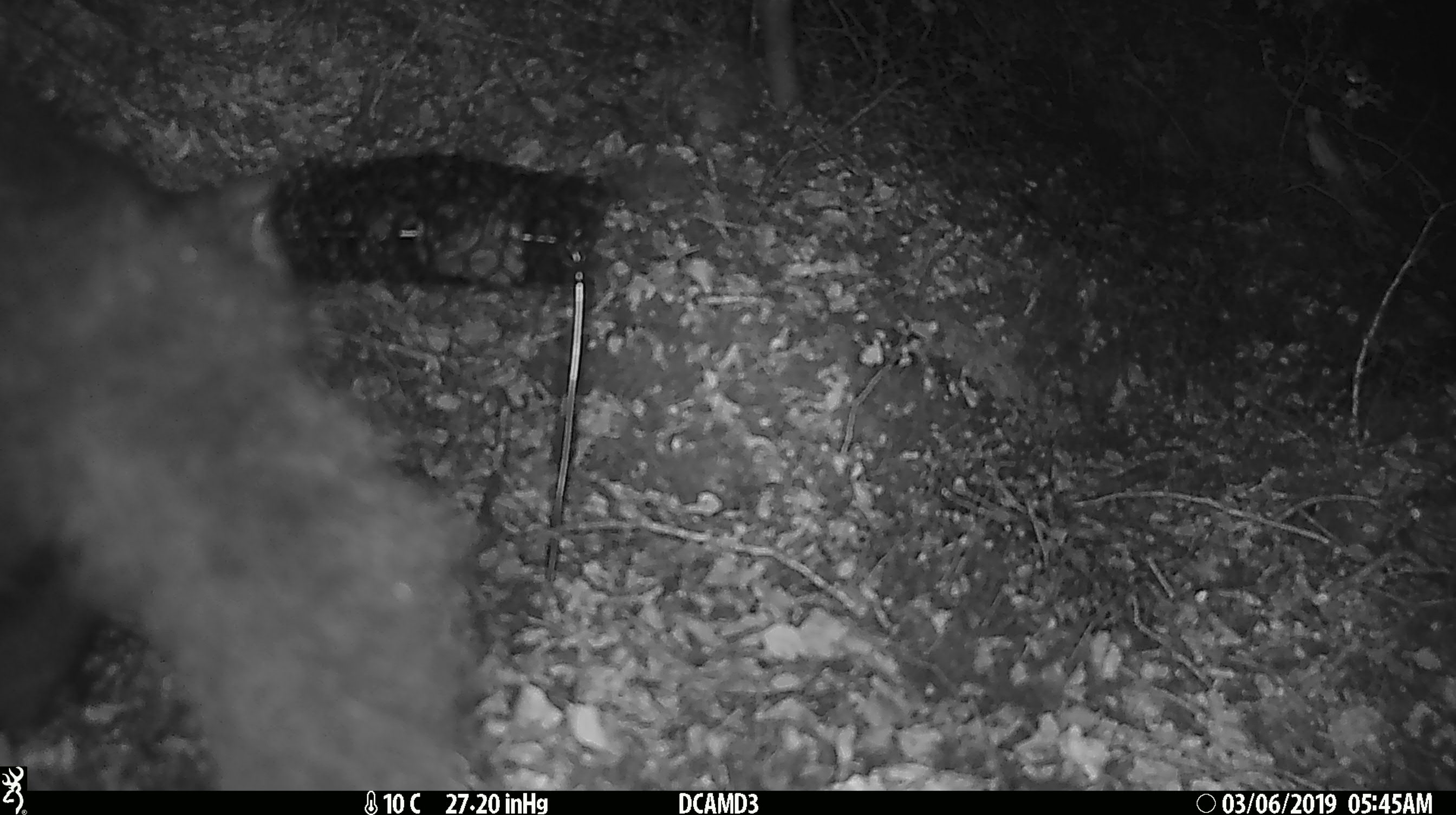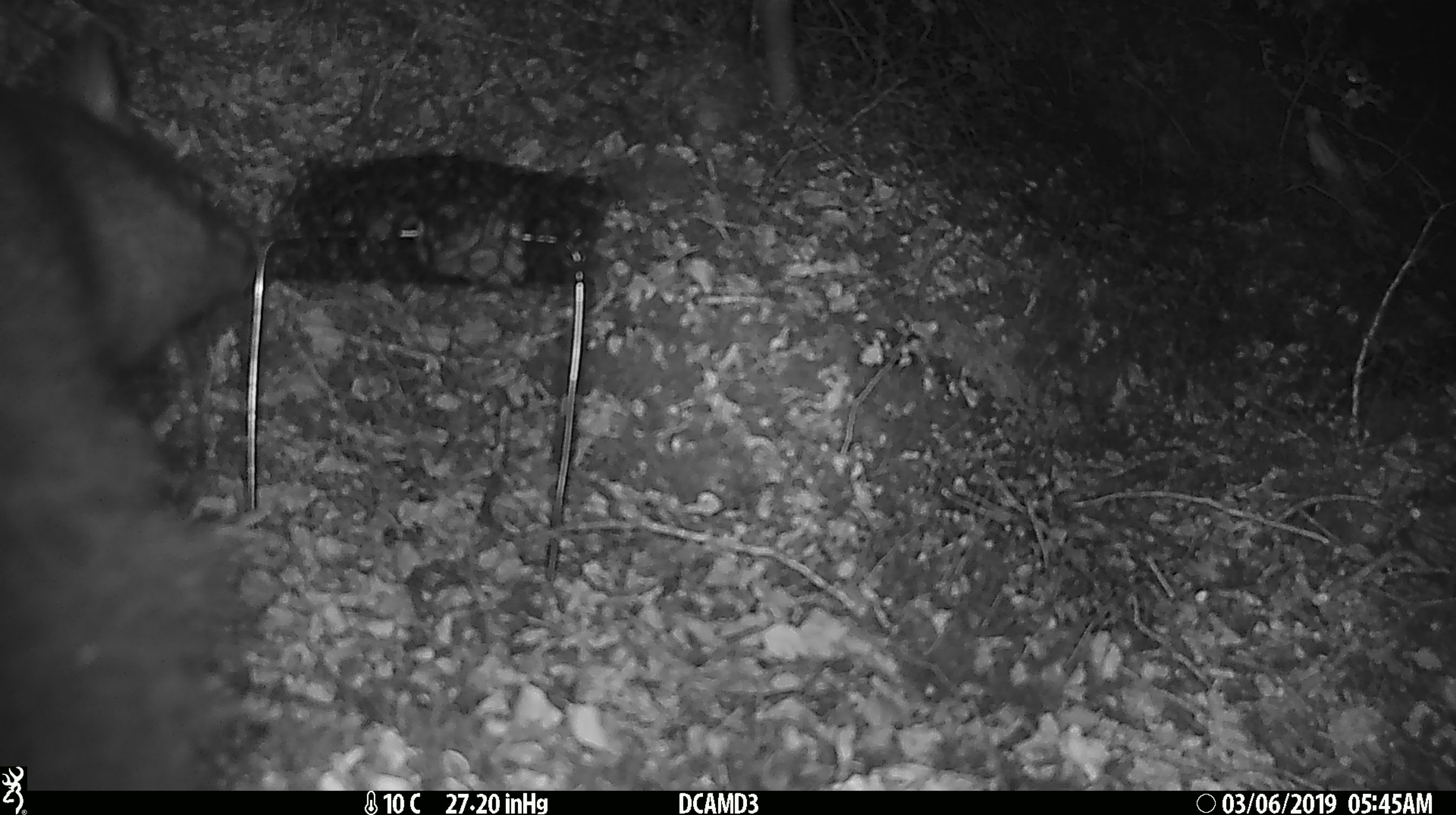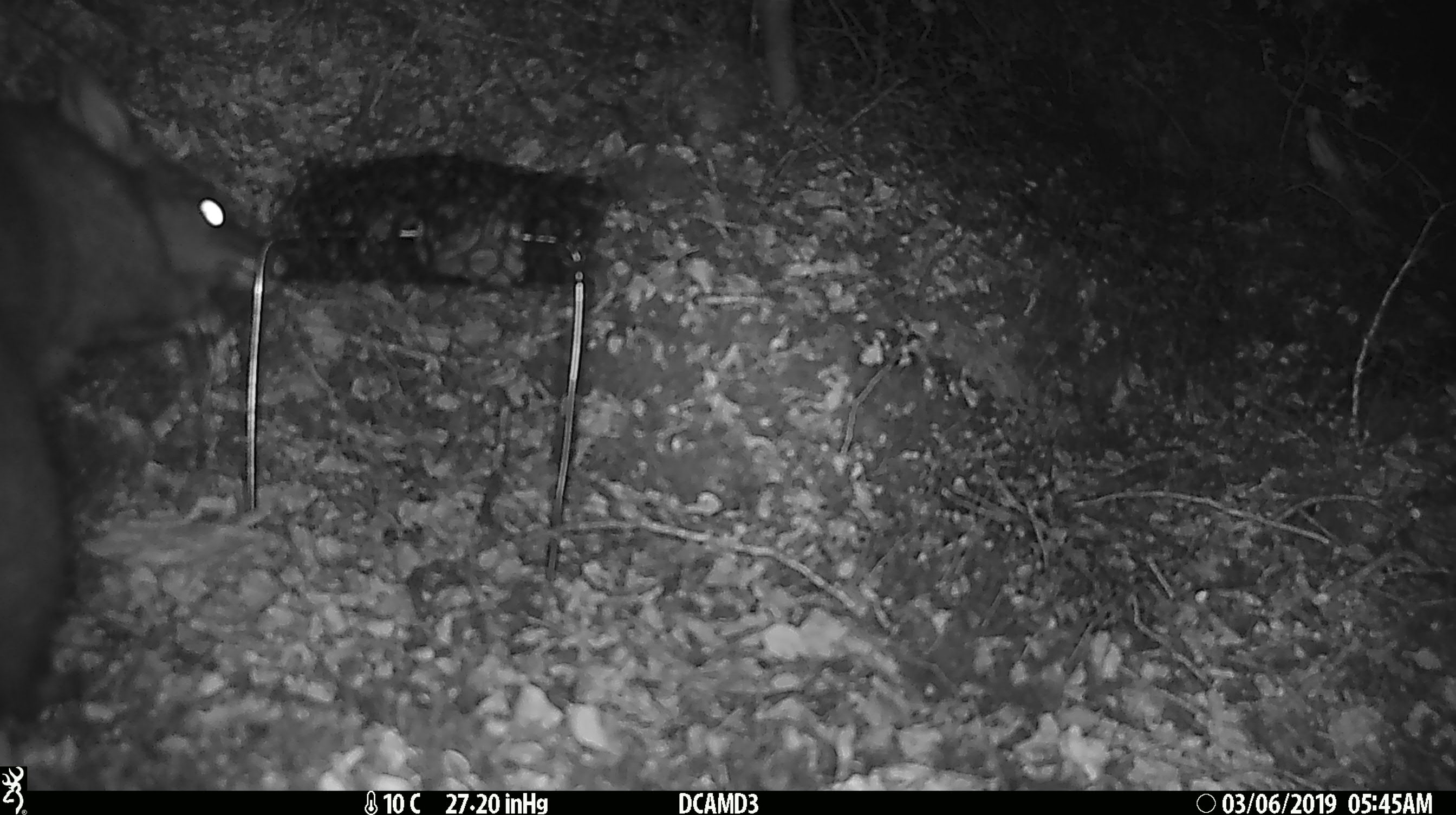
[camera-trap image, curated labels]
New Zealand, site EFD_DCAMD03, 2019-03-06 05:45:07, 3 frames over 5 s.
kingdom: Animalia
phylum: Chordata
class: Mammalia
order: Diprotodontia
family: Phalangeridae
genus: Trichosurus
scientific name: Trichosurus vulpecula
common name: common brushtail possum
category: possum